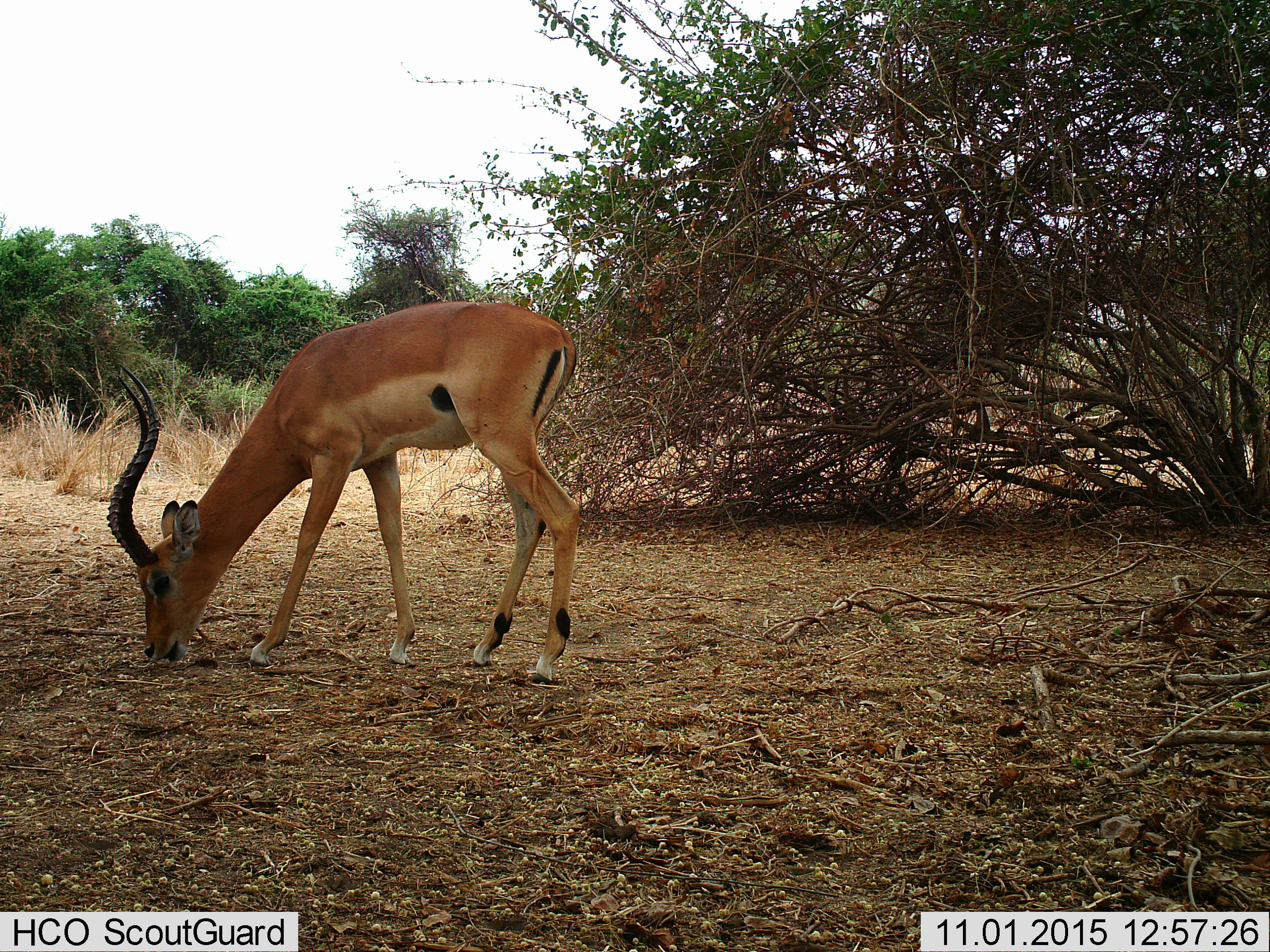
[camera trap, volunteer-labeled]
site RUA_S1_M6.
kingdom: Animalia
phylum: Chordata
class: Mammalia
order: Artiodactyla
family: Bovidae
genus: Aepyceros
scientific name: Aepyceros melampus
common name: impala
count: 1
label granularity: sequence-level